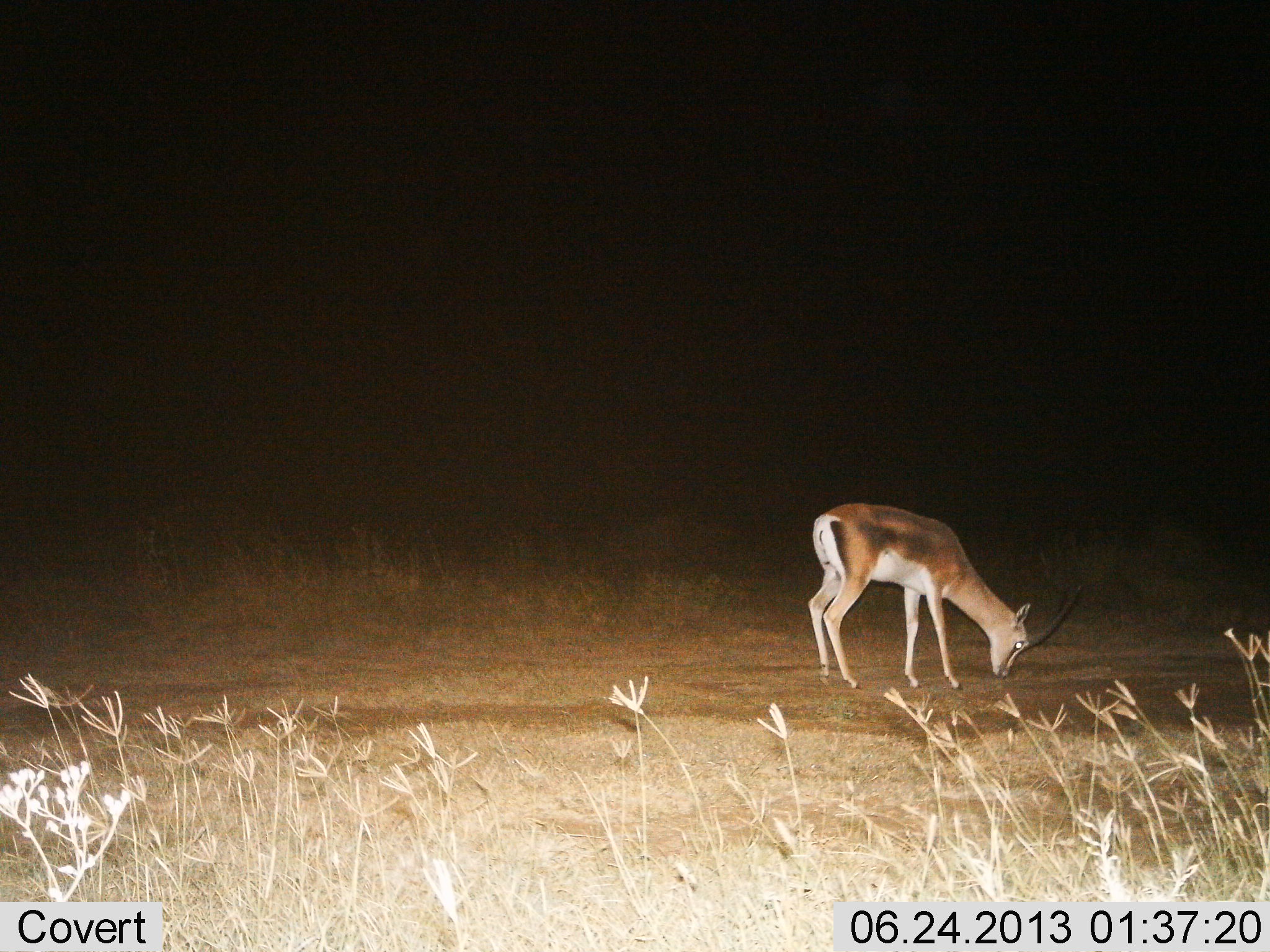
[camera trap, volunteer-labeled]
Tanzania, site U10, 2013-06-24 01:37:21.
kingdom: Animalia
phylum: Chordata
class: Mammalia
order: Artiodactyla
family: Bovidae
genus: Nanger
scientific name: Nanger granti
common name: grant's gazelle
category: gazellegrants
Gazellegrants (grant's gazelle) (Nanger granti), count 1. Behavior (volunteer vote fractions): standing 18%, resting 0%, moving 0%, interacting 0%. Young present (vote fraction): 0%. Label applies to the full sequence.